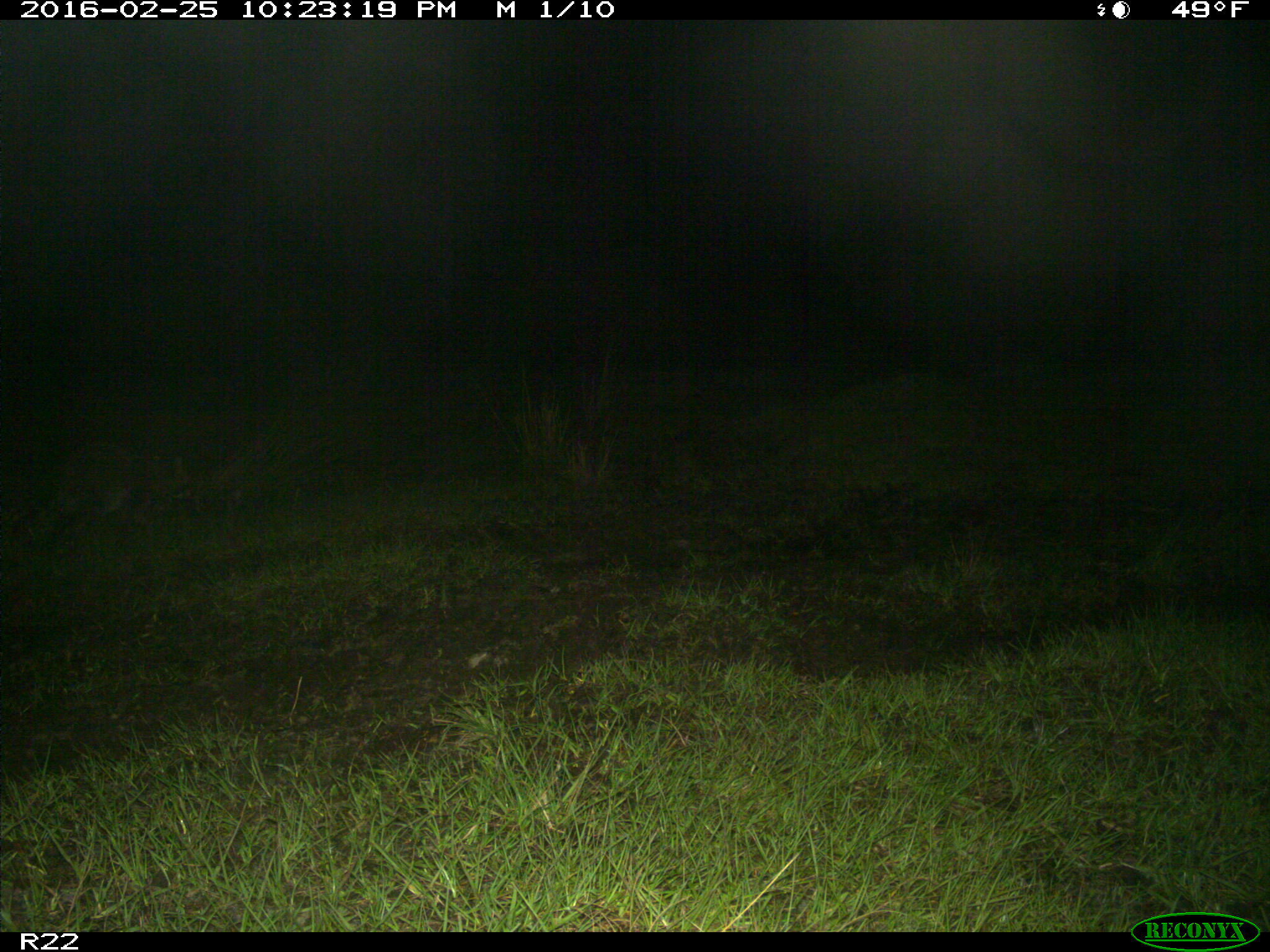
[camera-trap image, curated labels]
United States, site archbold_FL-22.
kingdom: Animalia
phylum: Chordata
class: Mammalia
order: Carnivora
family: Procyonidae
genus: Procyon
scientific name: Procyon lotor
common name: common raccoon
Procyon lotor (common raccoon).